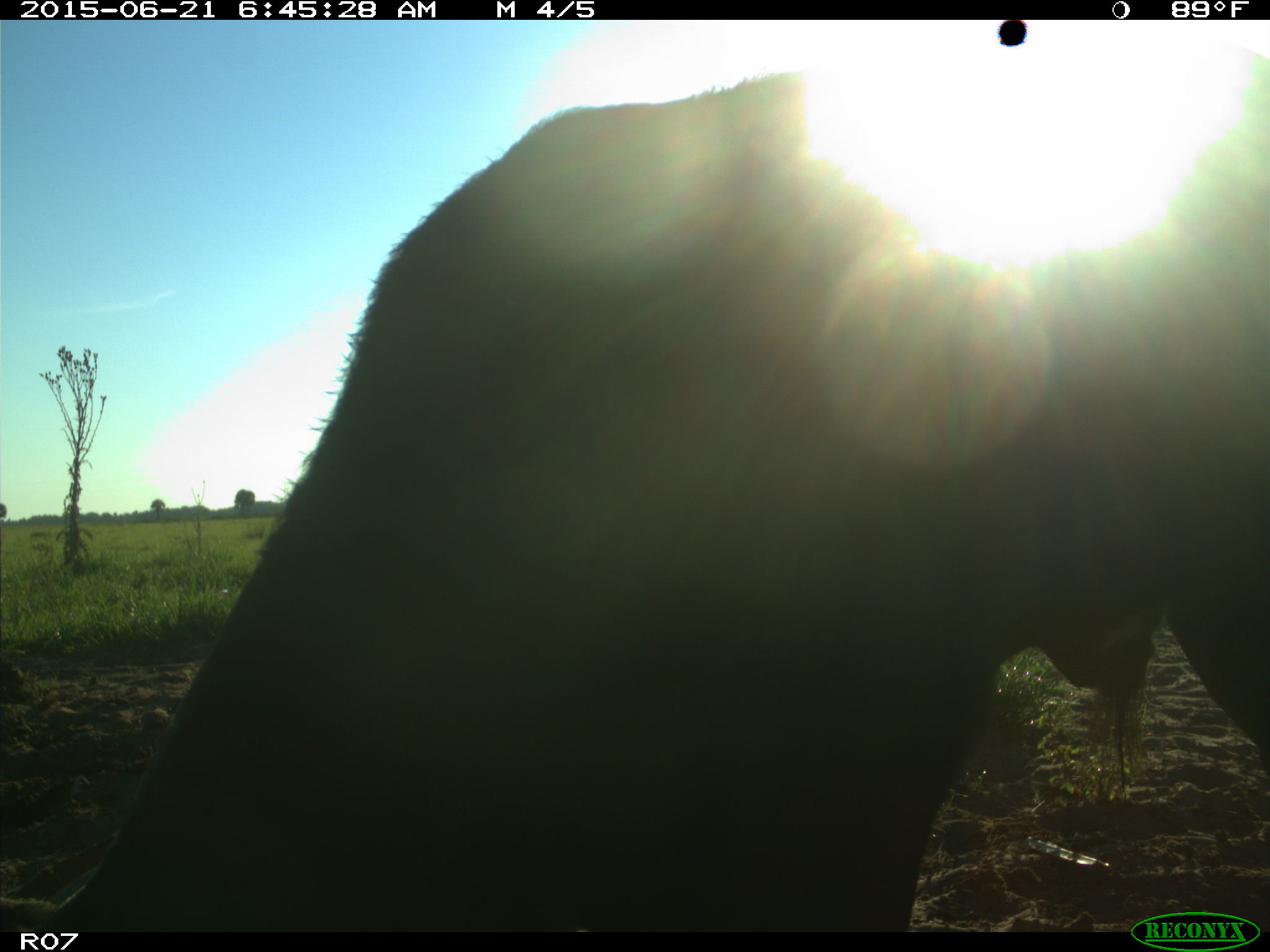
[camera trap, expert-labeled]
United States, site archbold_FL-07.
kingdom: Animalia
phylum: Chordata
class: Mammalia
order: Artiodactyla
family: Bovidae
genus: Bos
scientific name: Bos taurus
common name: domestic cow